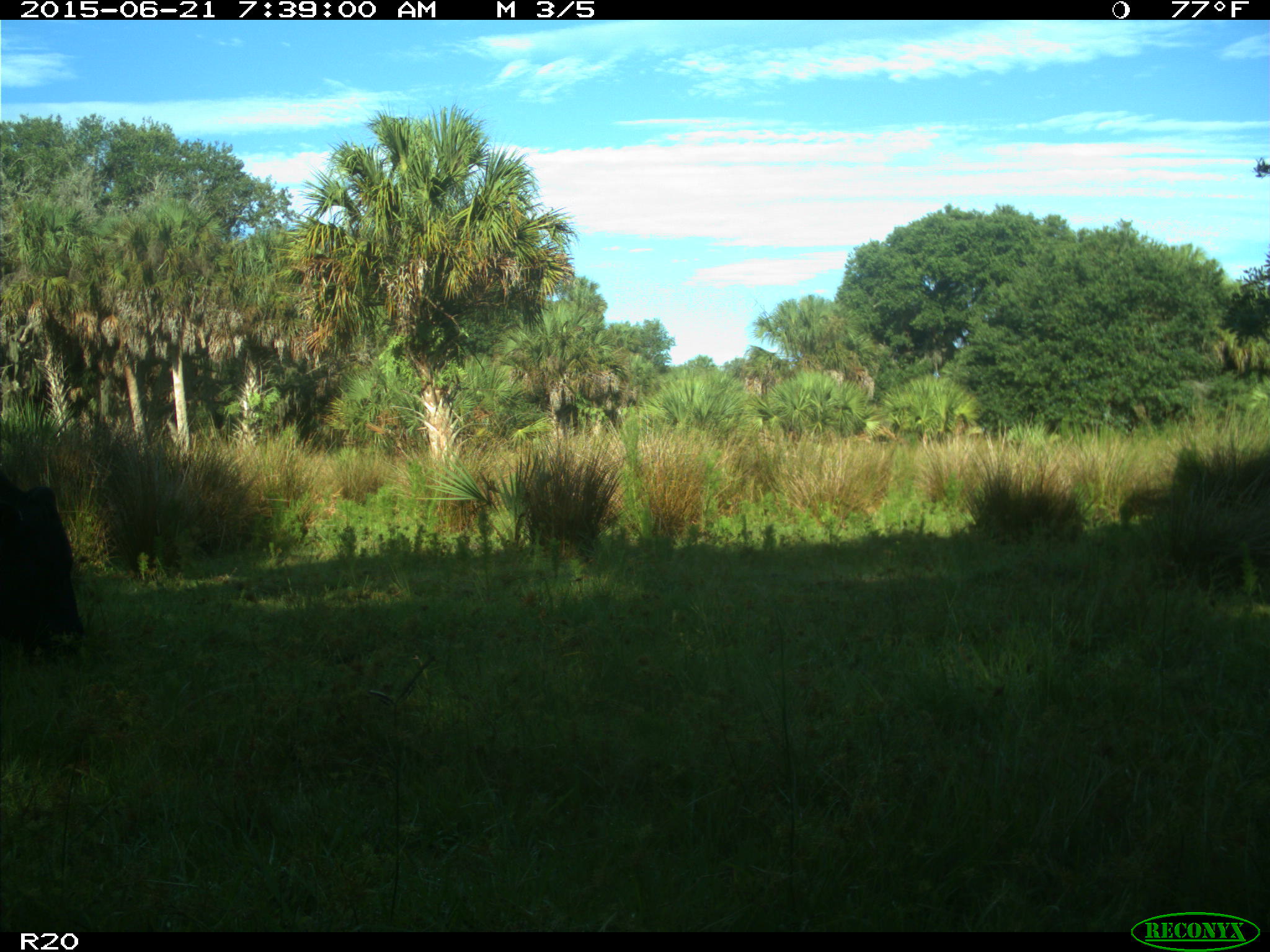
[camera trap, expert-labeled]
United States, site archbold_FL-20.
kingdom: Animalia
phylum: Chordata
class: Mammalia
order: Artiodactyla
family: Bovidae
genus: Bos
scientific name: Bos taurus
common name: domestic cow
Bos taurus (domestic cow).